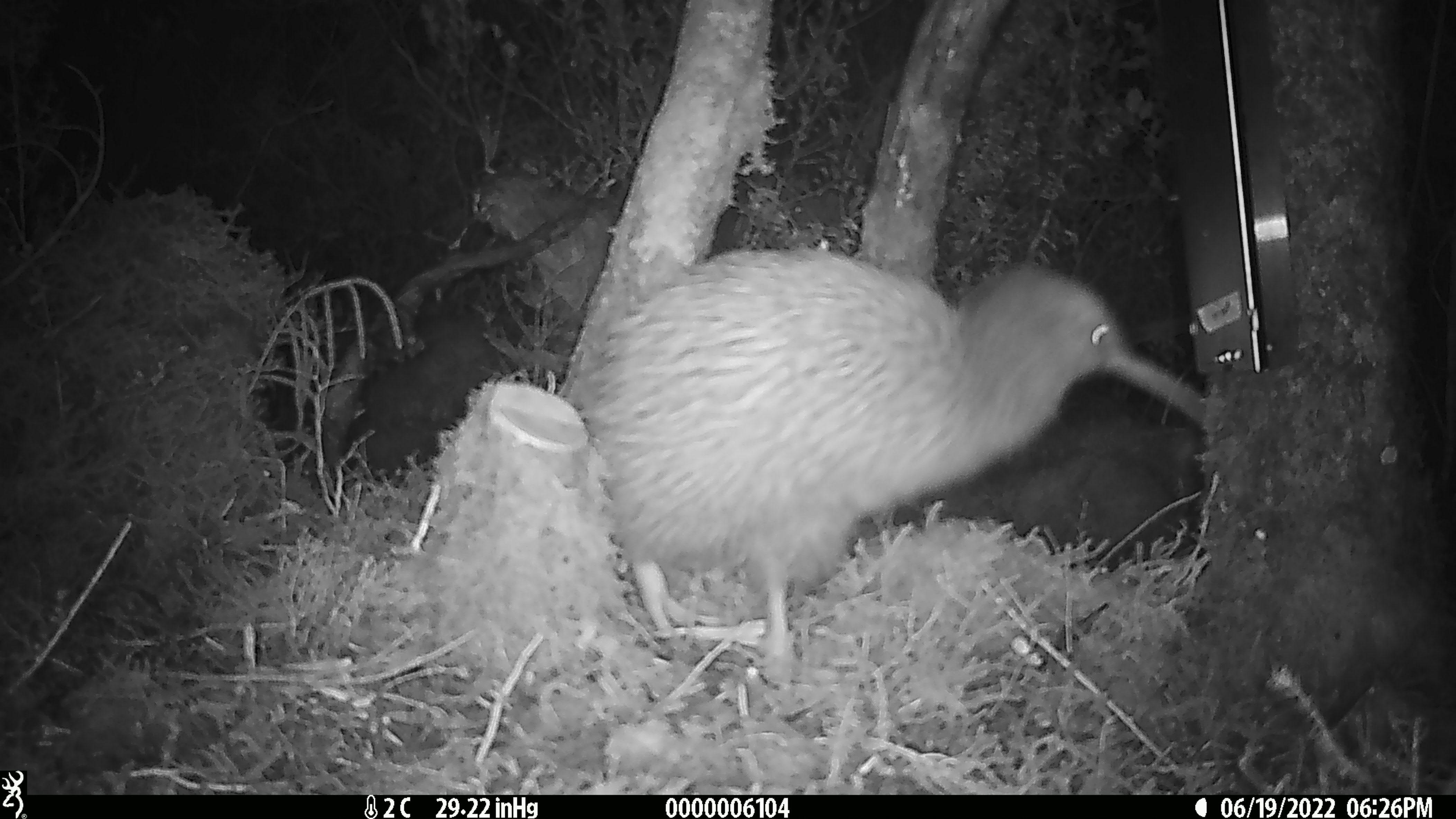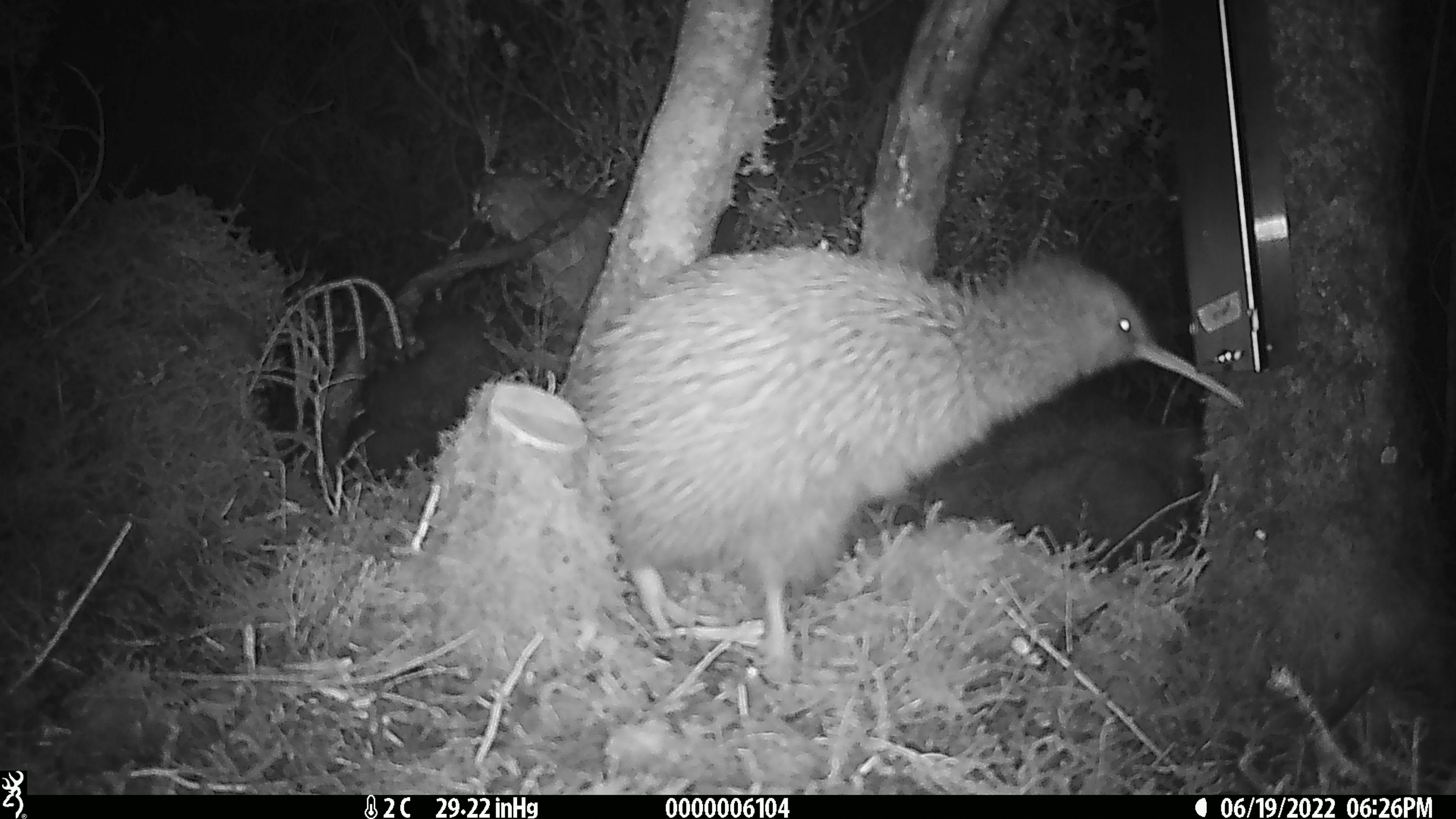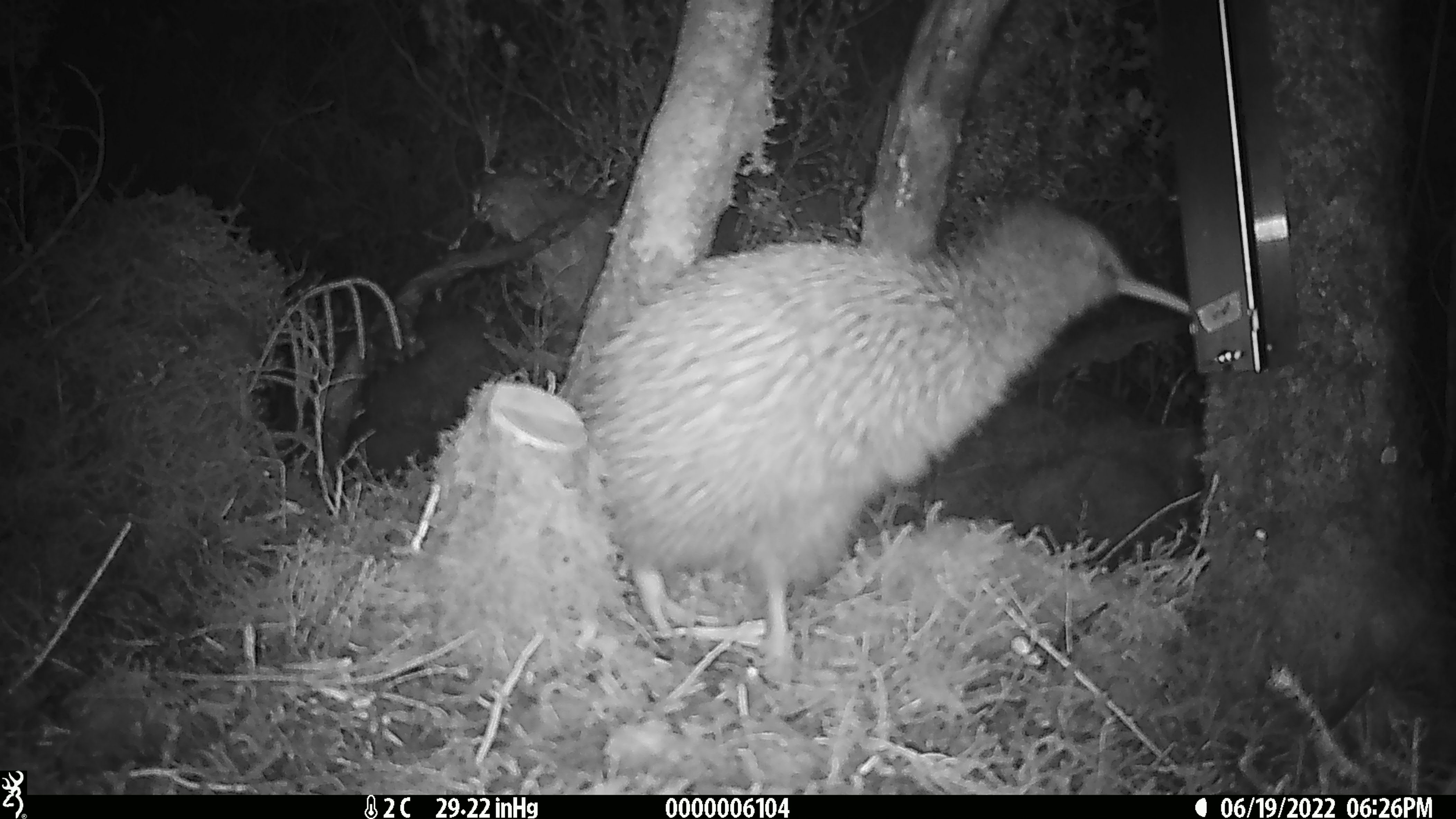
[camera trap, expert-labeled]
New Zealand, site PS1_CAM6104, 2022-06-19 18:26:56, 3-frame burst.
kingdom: Animalia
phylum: Chordata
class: Aves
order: Apterygiformes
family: Apterygidae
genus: Apteryx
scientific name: Apteryx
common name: kiwi